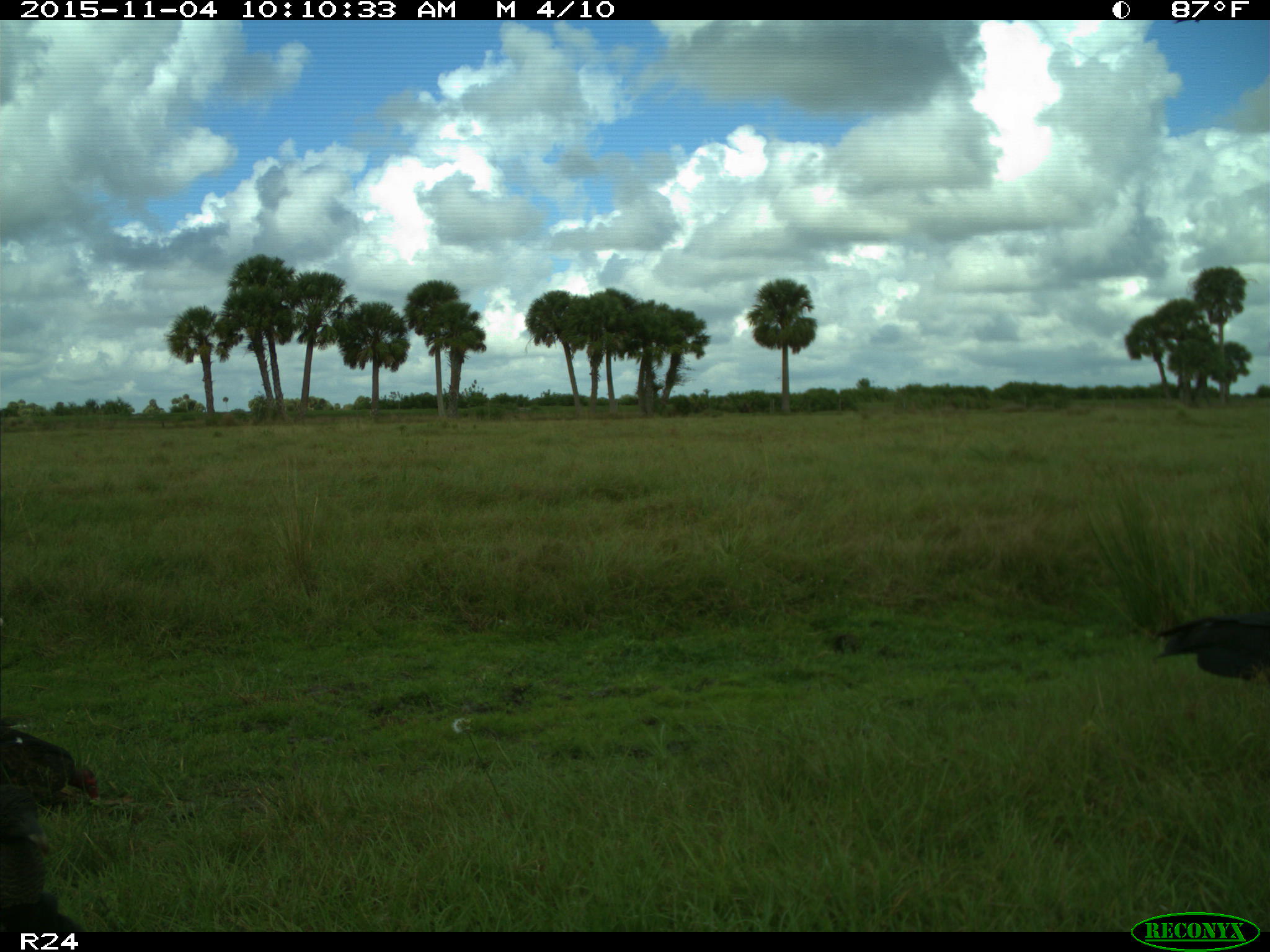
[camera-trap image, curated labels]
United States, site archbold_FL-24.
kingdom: Animalia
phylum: Chordata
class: Aves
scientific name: Aves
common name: birds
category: unidentified bird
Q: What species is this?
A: Unidentified bird (birds) (Aves).